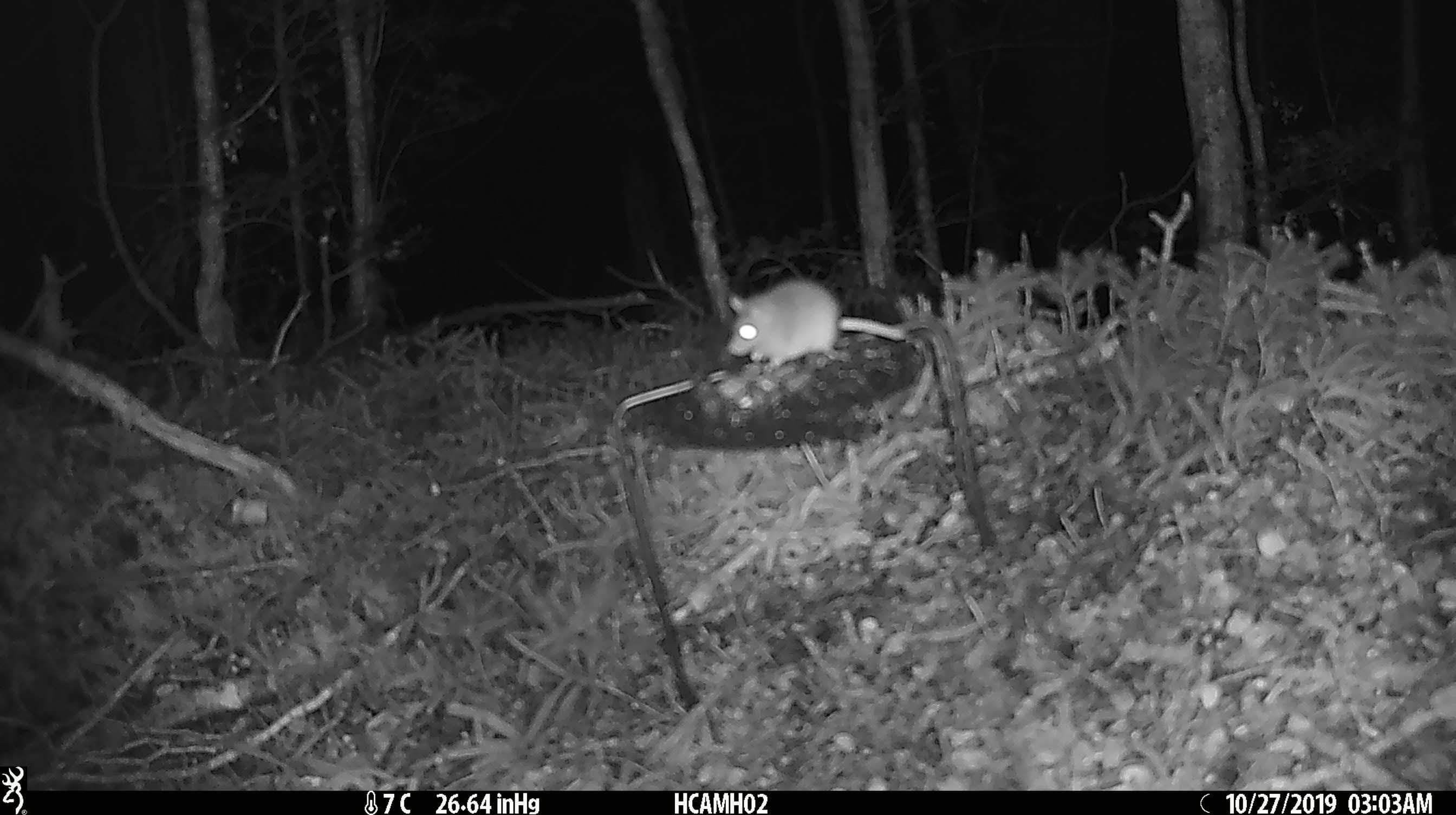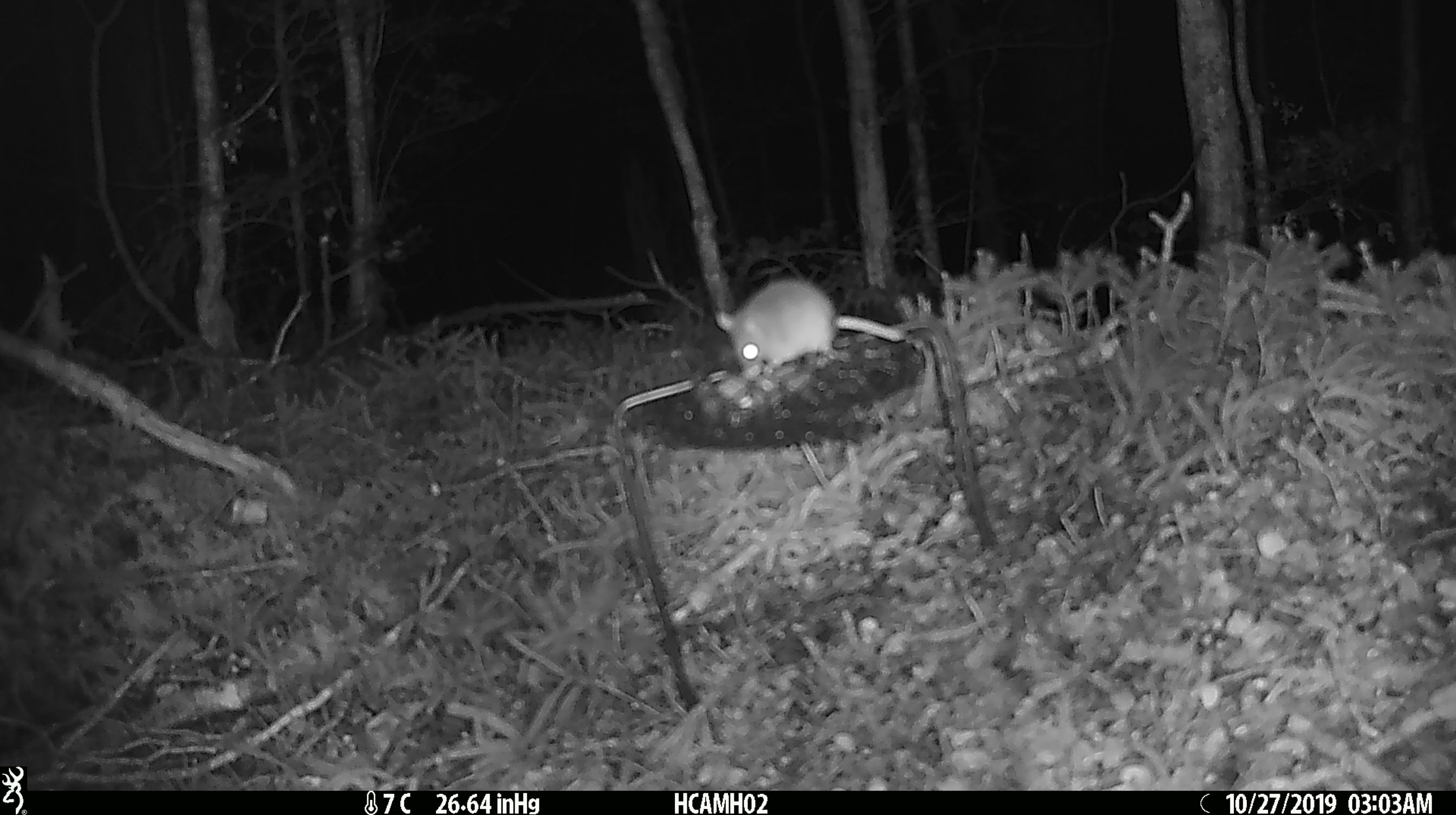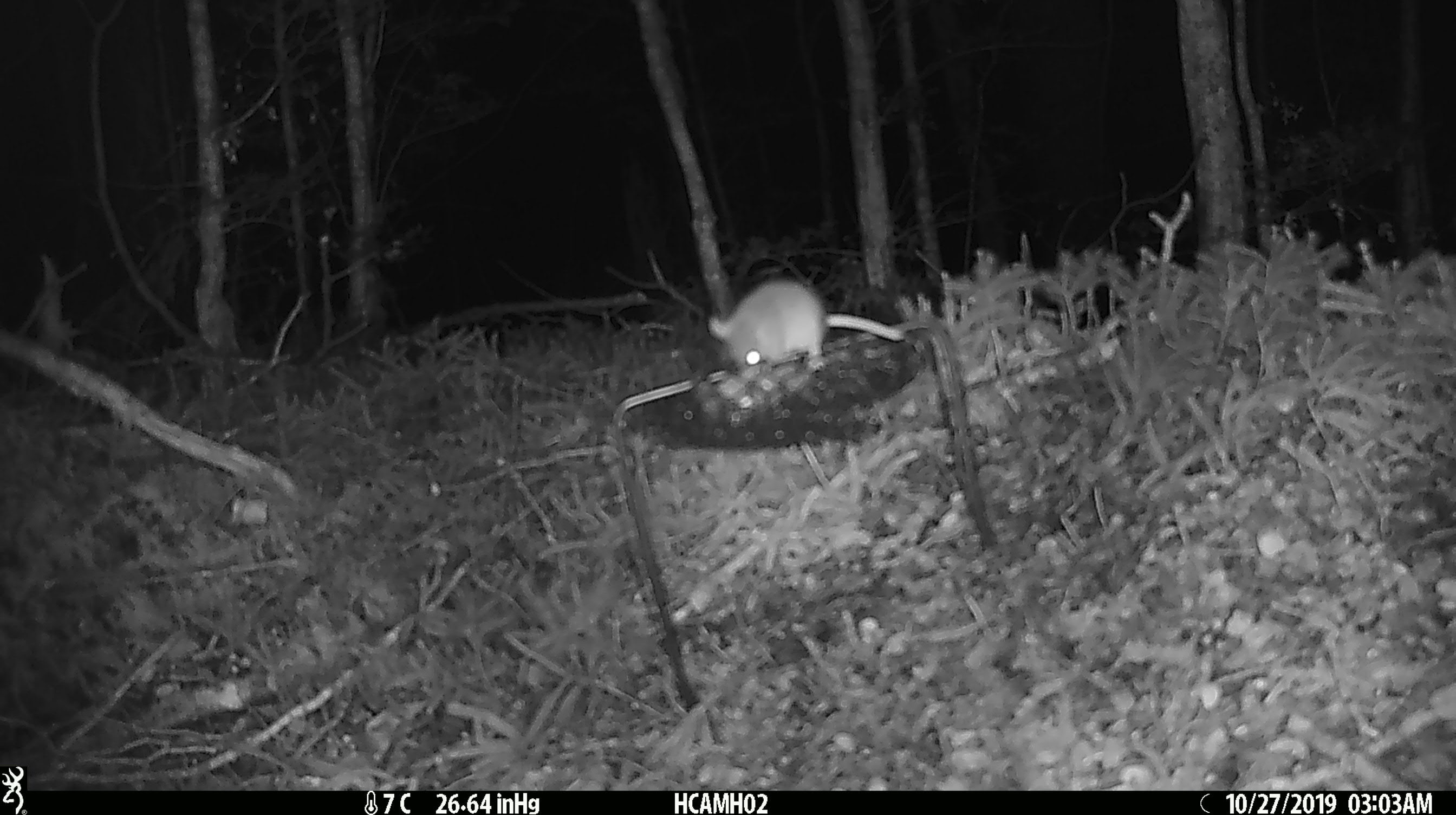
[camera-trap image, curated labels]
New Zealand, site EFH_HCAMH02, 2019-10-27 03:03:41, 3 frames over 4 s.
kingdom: Animalia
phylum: Chordata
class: Mammalia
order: Rodentia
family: Muridae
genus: Mus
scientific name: Mus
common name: mouse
Mouse (Mus).